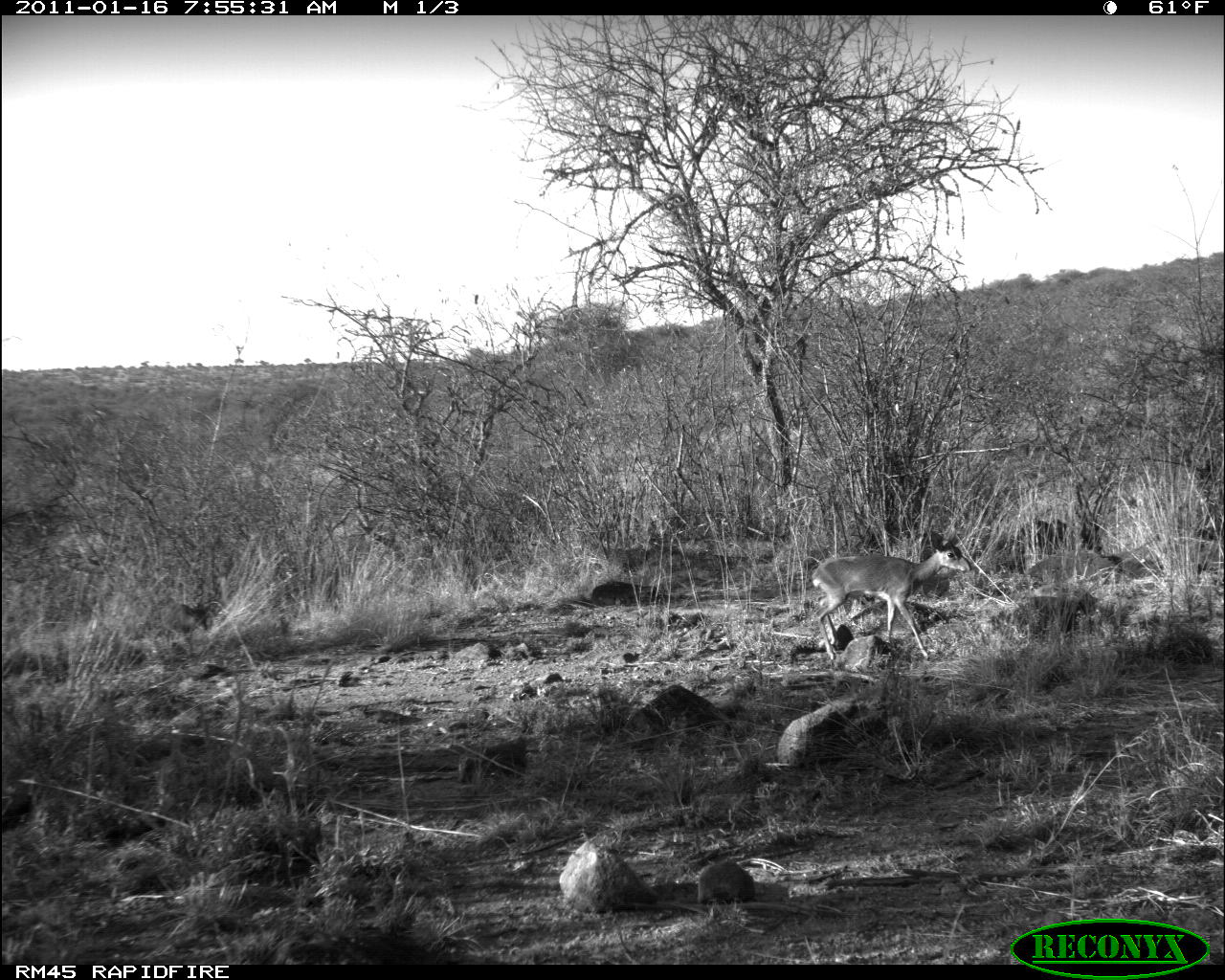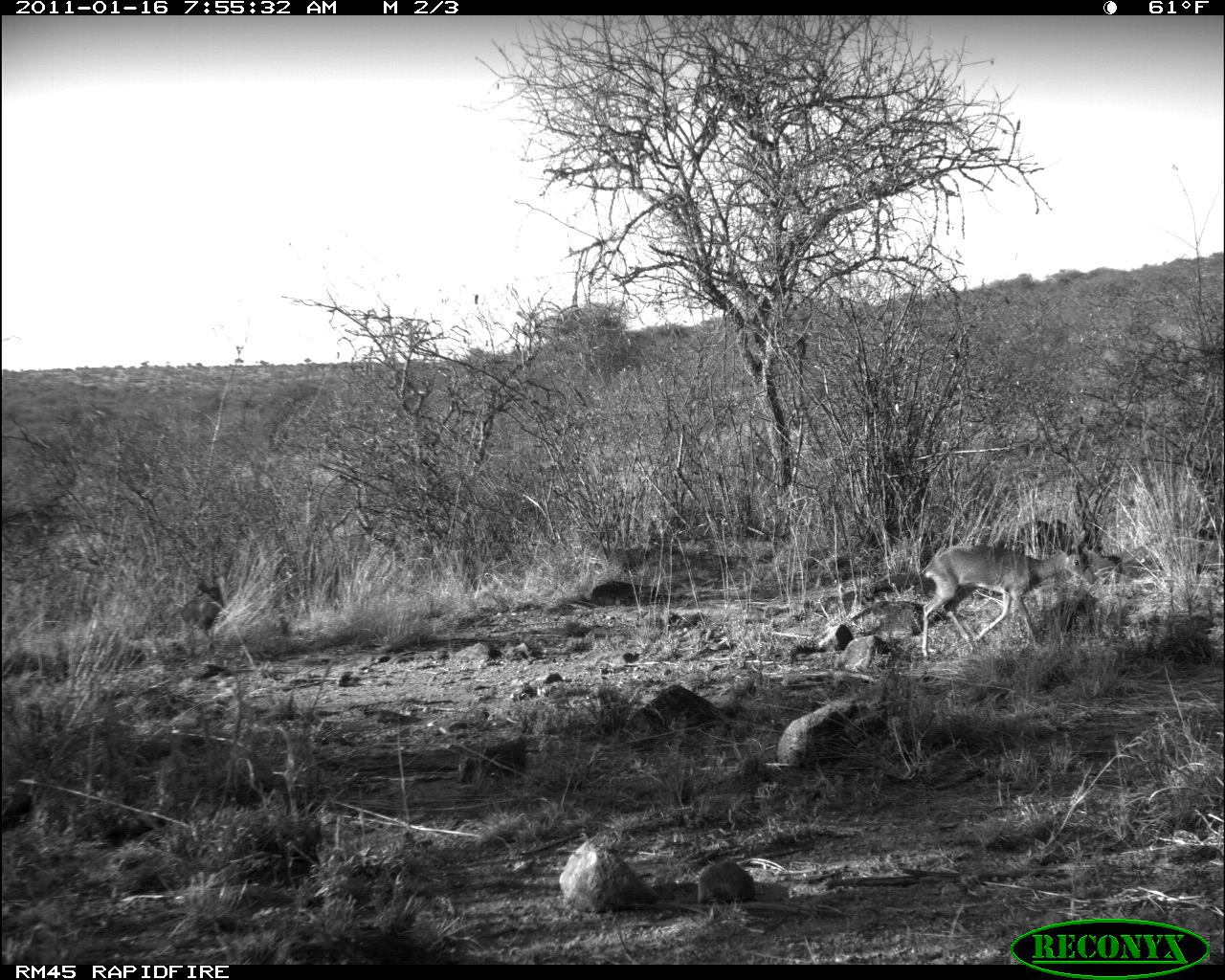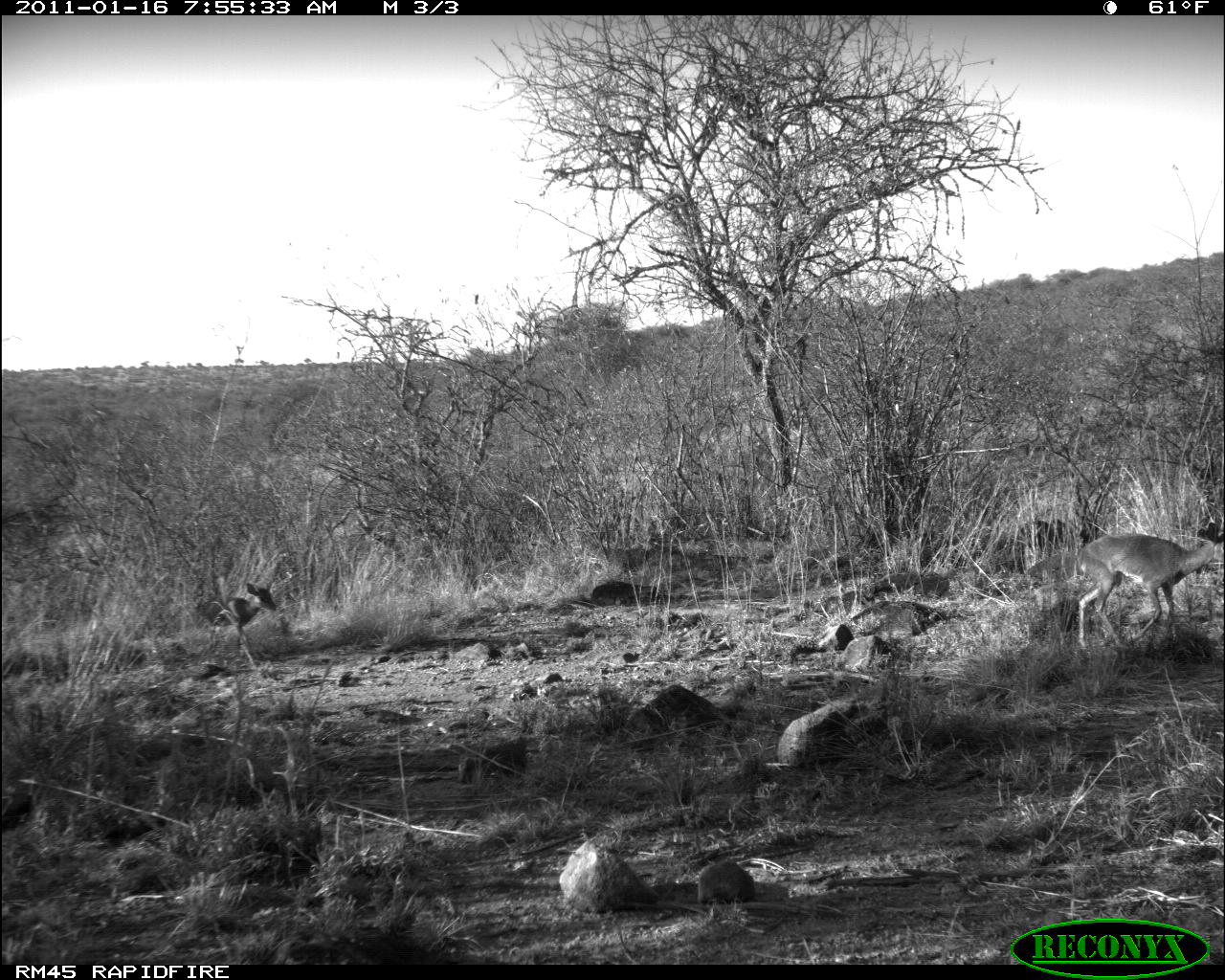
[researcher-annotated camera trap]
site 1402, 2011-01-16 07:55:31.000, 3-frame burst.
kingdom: Animalia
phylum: Chordata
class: Mammalia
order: Artiodactyla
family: Bovidae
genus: Madoqua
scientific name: Madoqua guentheri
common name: günther's dik-dik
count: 1